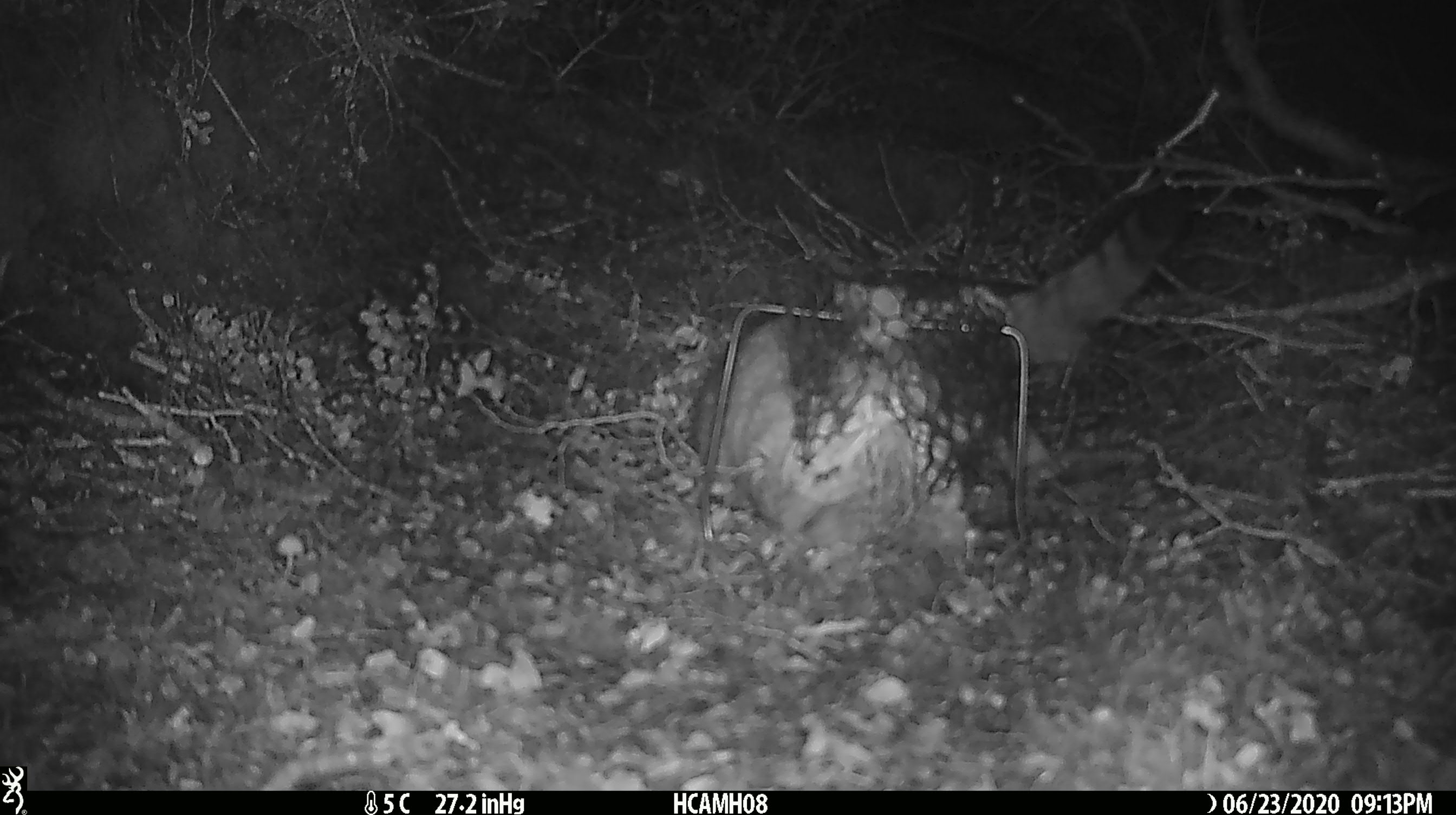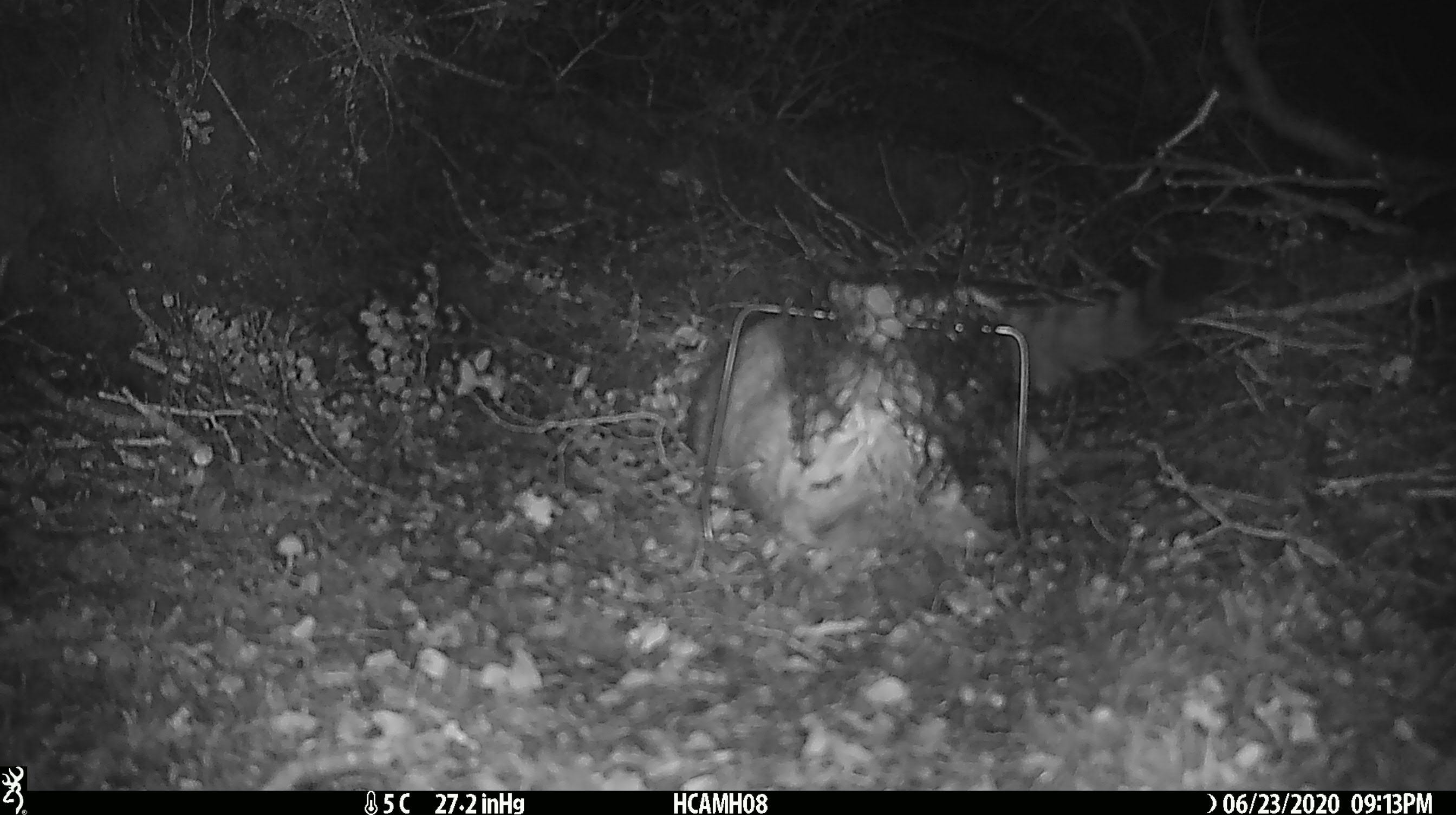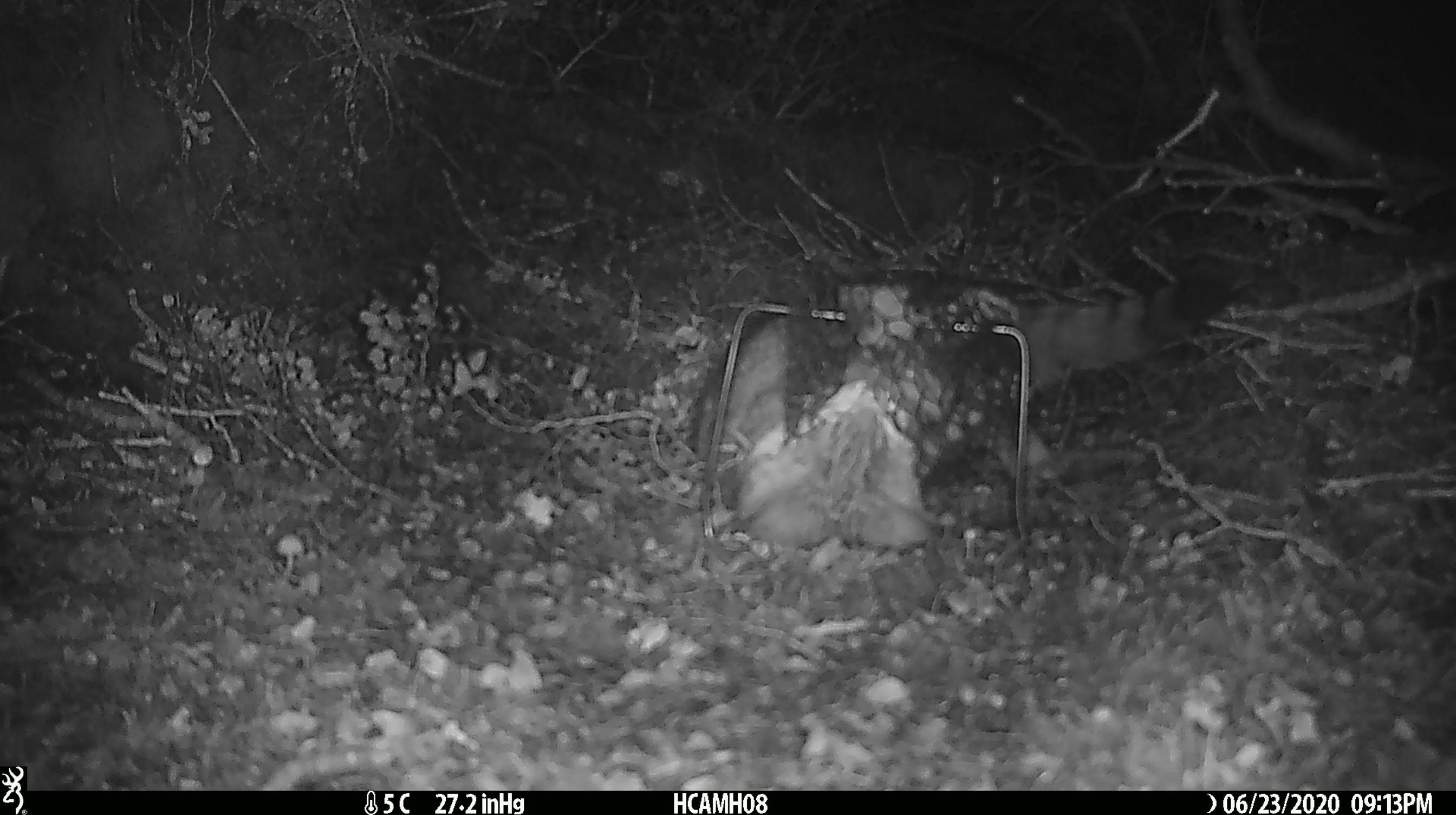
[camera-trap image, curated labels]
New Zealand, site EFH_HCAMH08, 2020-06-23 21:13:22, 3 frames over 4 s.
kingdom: Animalia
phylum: Chordata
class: Mammalia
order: Carnivora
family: Felidae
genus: Felis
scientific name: Felis catus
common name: domestic cat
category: cat